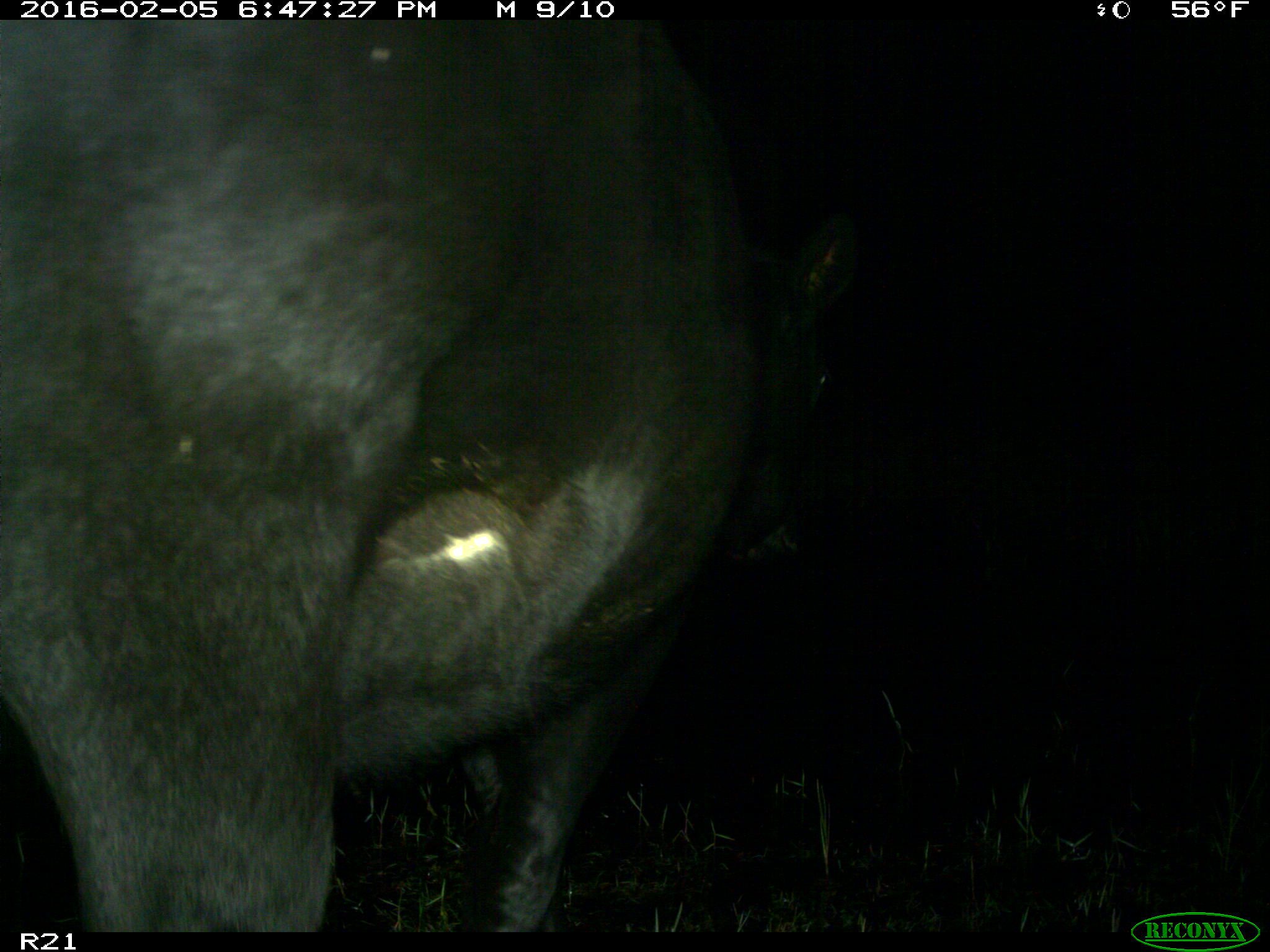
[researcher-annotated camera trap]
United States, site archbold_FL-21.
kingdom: Animalia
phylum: Chordata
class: Mammalia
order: Artiodactyla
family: Bovidae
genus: Bos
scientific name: Bos taurus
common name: domestic cow